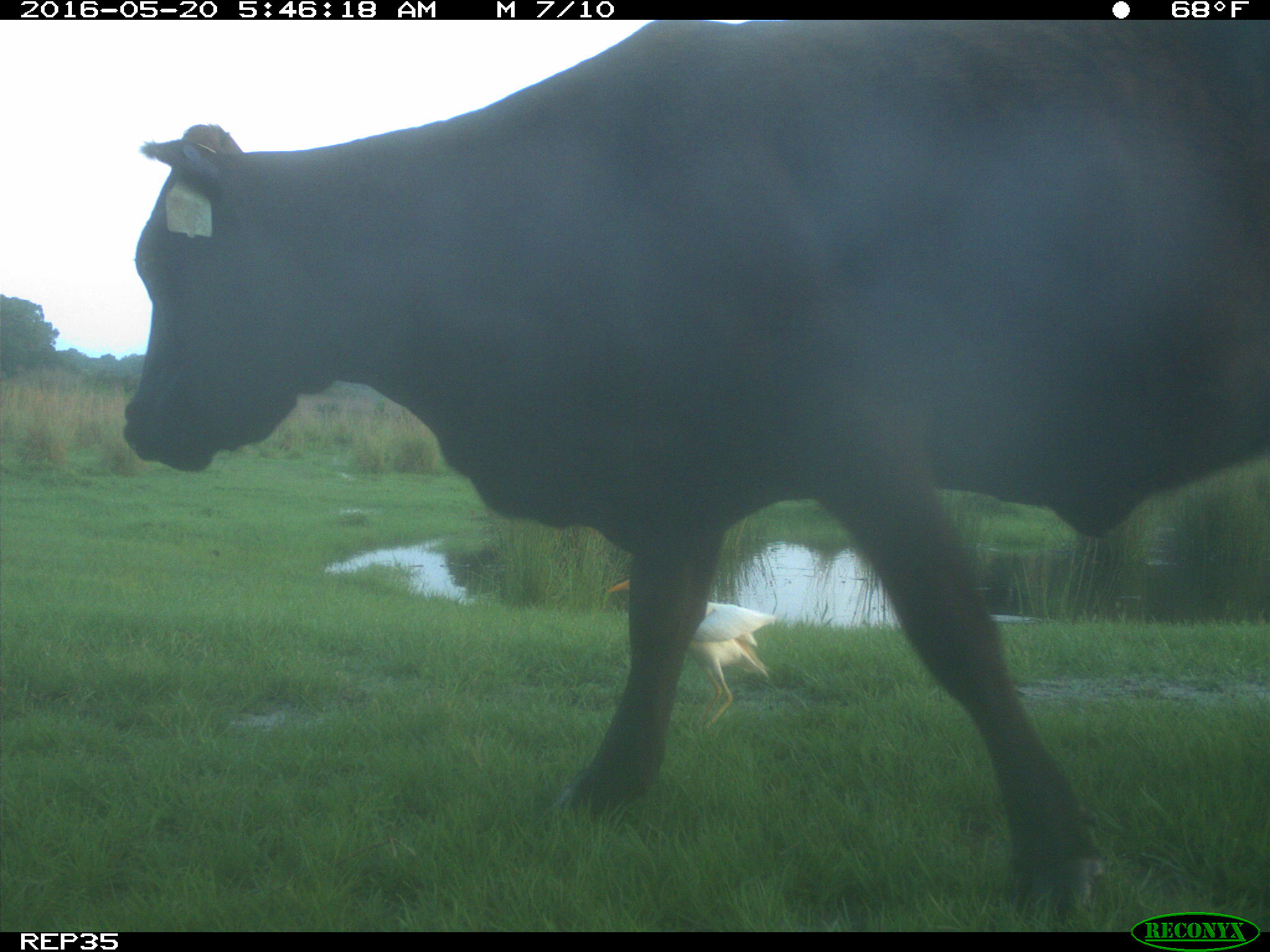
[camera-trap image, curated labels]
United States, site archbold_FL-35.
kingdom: Animalia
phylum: Chordata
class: Mammalia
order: Artiodactyla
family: Bovidae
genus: Bos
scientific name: Bos taurus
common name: domestic cow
Bos taurus (domestic cow).